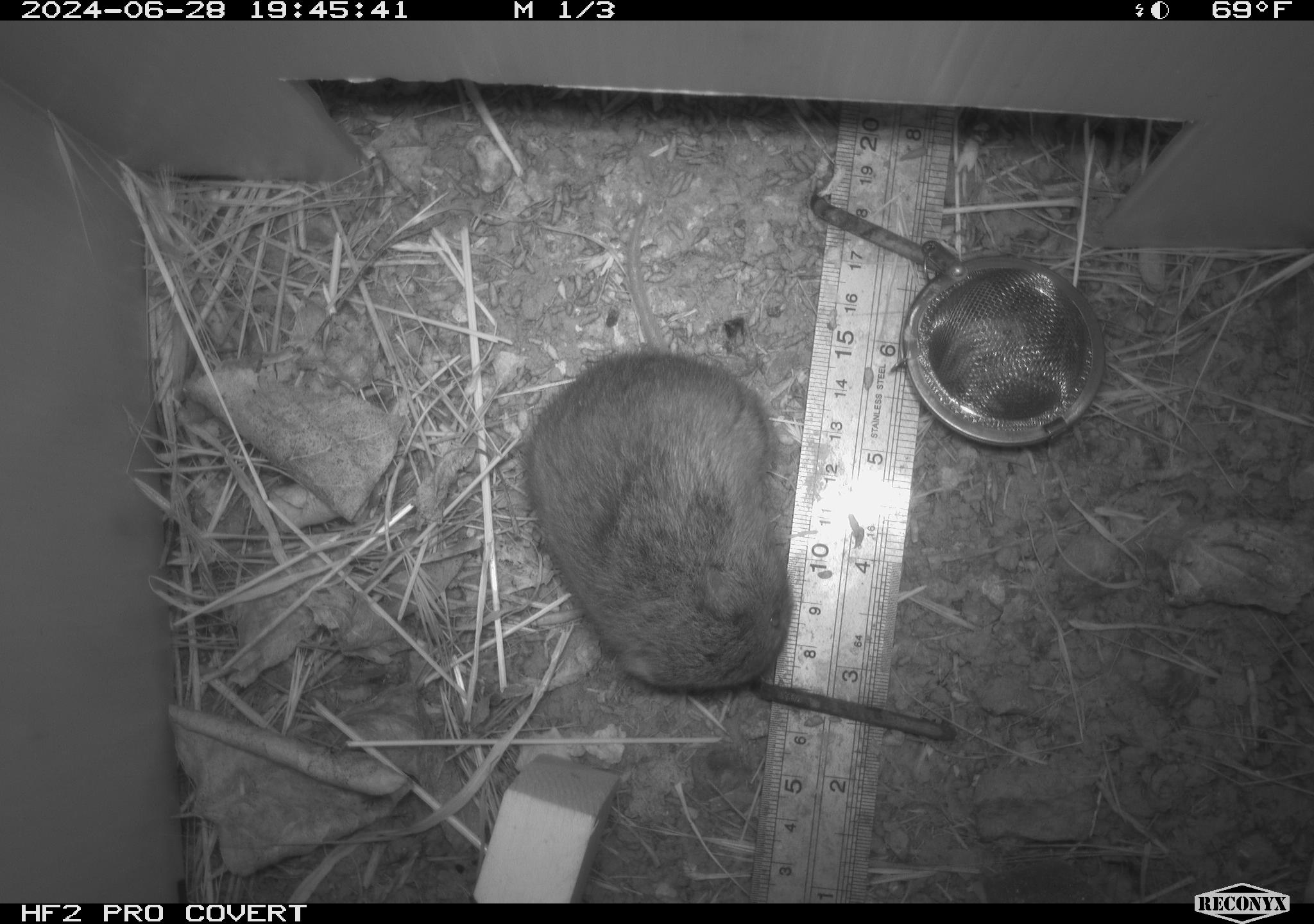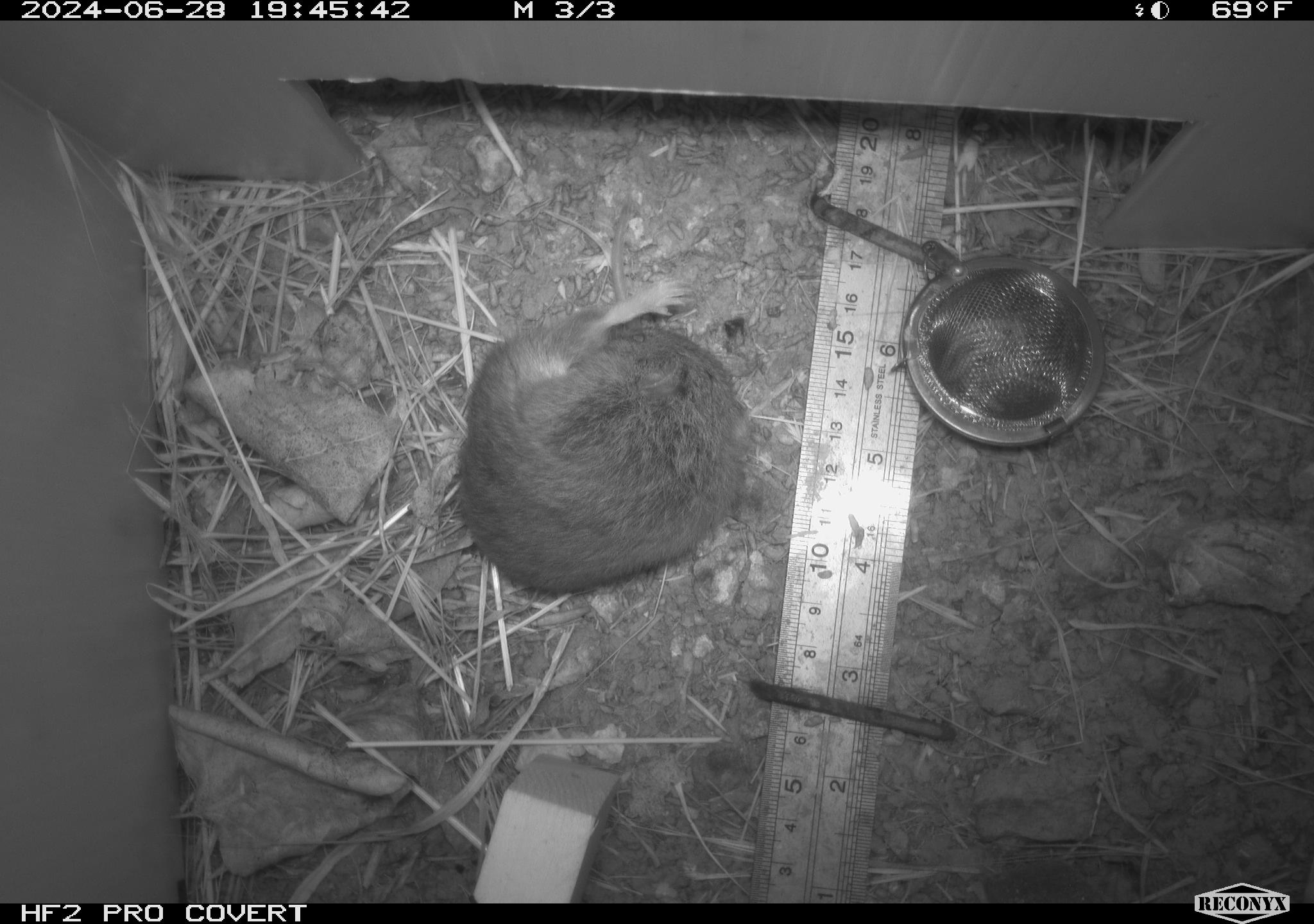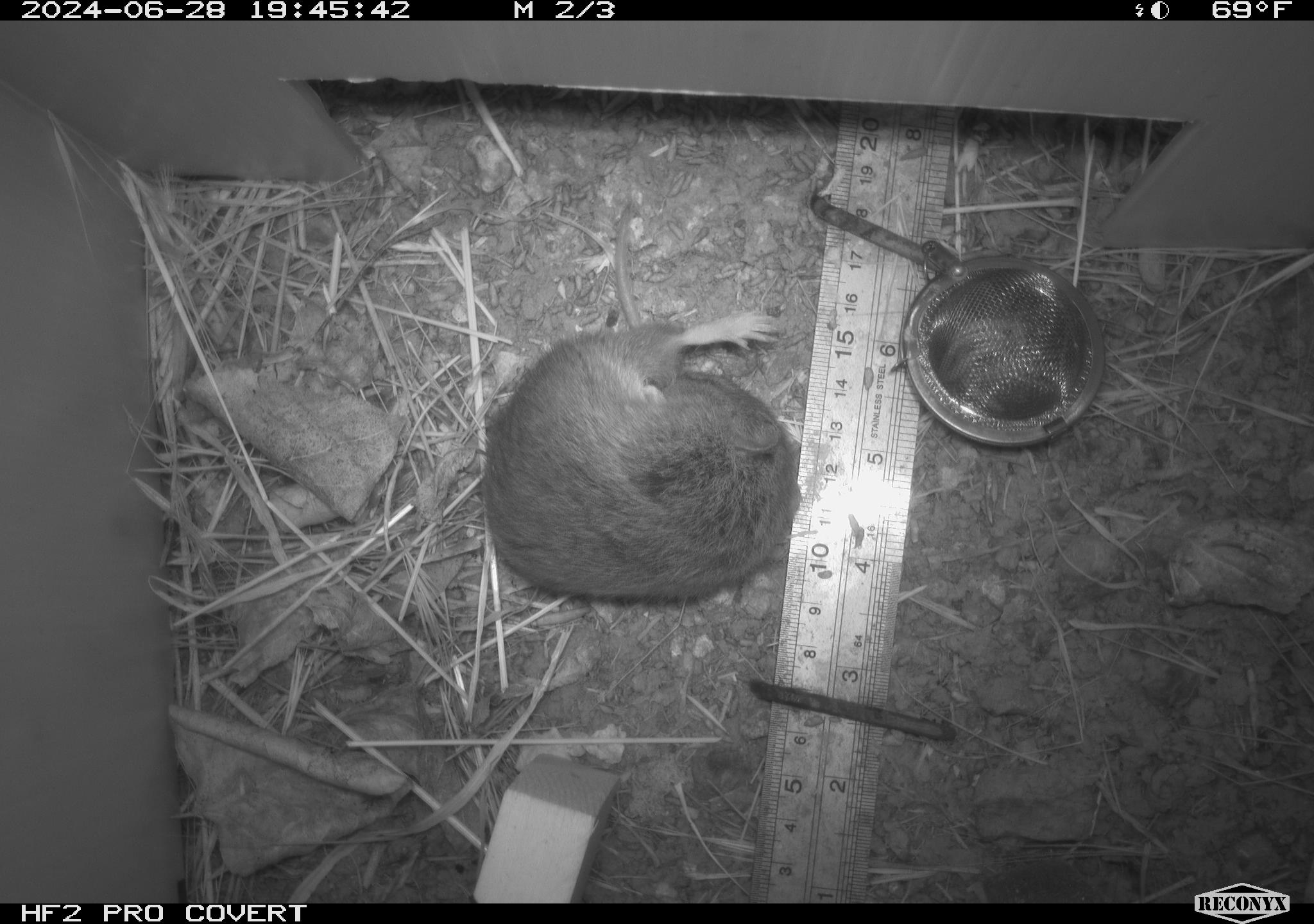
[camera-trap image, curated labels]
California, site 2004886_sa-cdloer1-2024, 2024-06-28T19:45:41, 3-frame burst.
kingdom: Animalia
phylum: Chordata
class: Mammalia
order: Rodentia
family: Cricetidae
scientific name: Arvicolinae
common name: voles, lemmings, and muskrats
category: arvicolinae subfamily